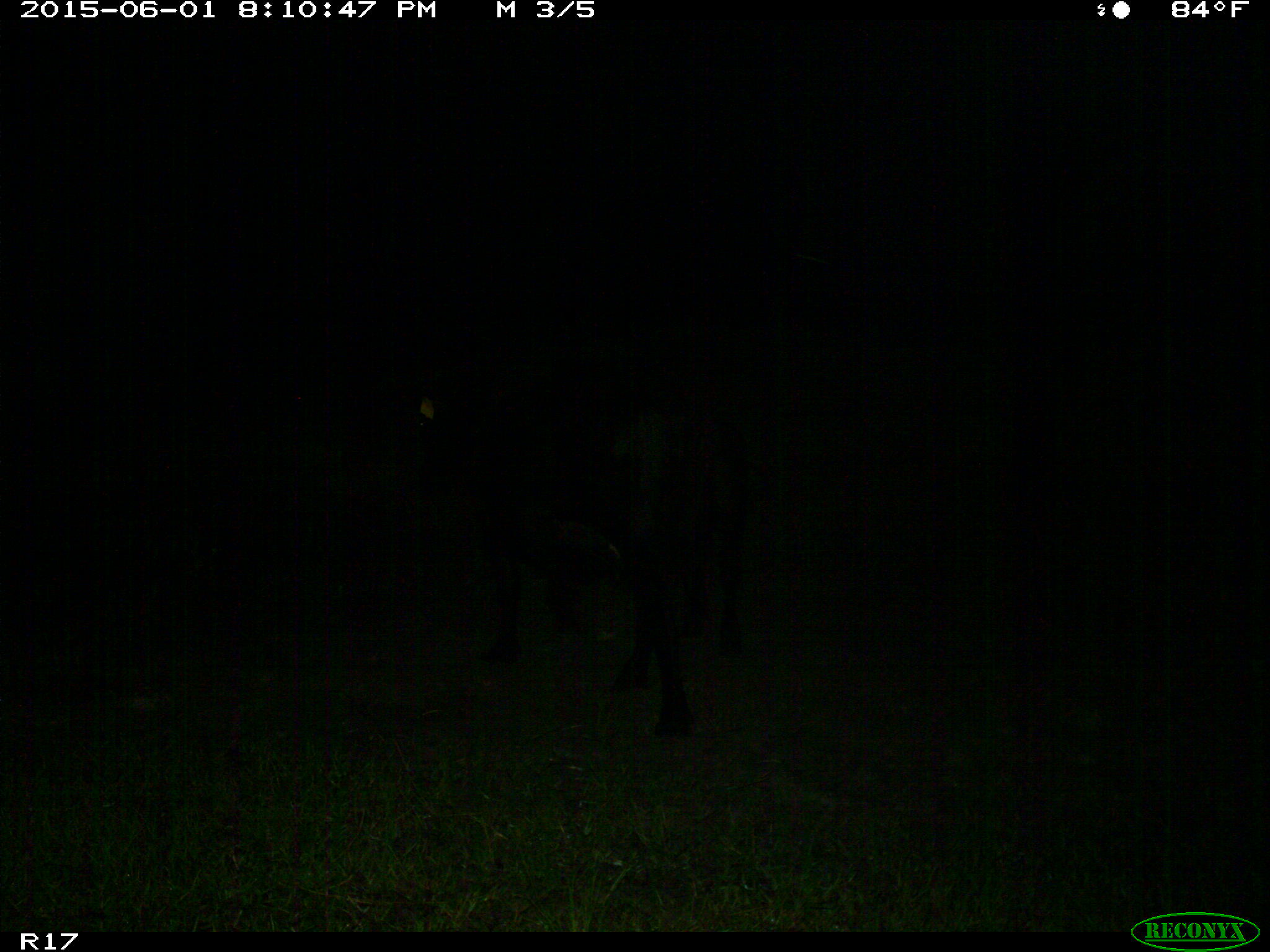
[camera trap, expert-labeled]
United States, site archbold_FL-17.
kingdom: Animalia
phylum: Chordata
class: Mammalia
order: Artiodactyla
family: Bovidae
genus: Bos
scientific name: Bos taurus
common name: domestic cow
Bos taurus (domestic cow).